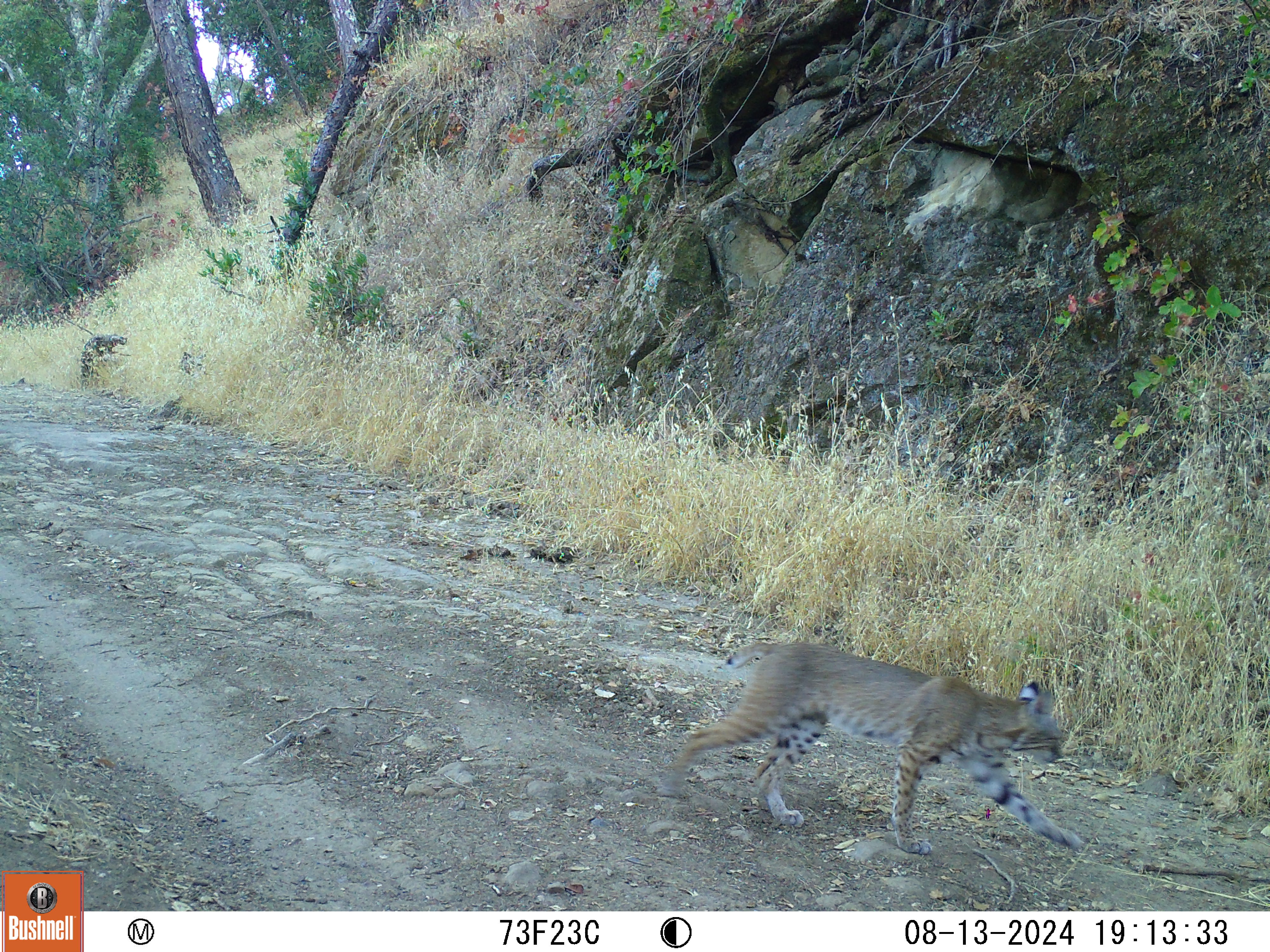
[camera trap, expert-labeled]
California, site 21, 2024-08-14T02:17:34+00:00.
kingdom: Animalia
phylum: Chordata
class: Mammalia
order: Carnivora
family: Felidae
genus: Lynx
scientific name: Lynx rufus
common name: bobcat